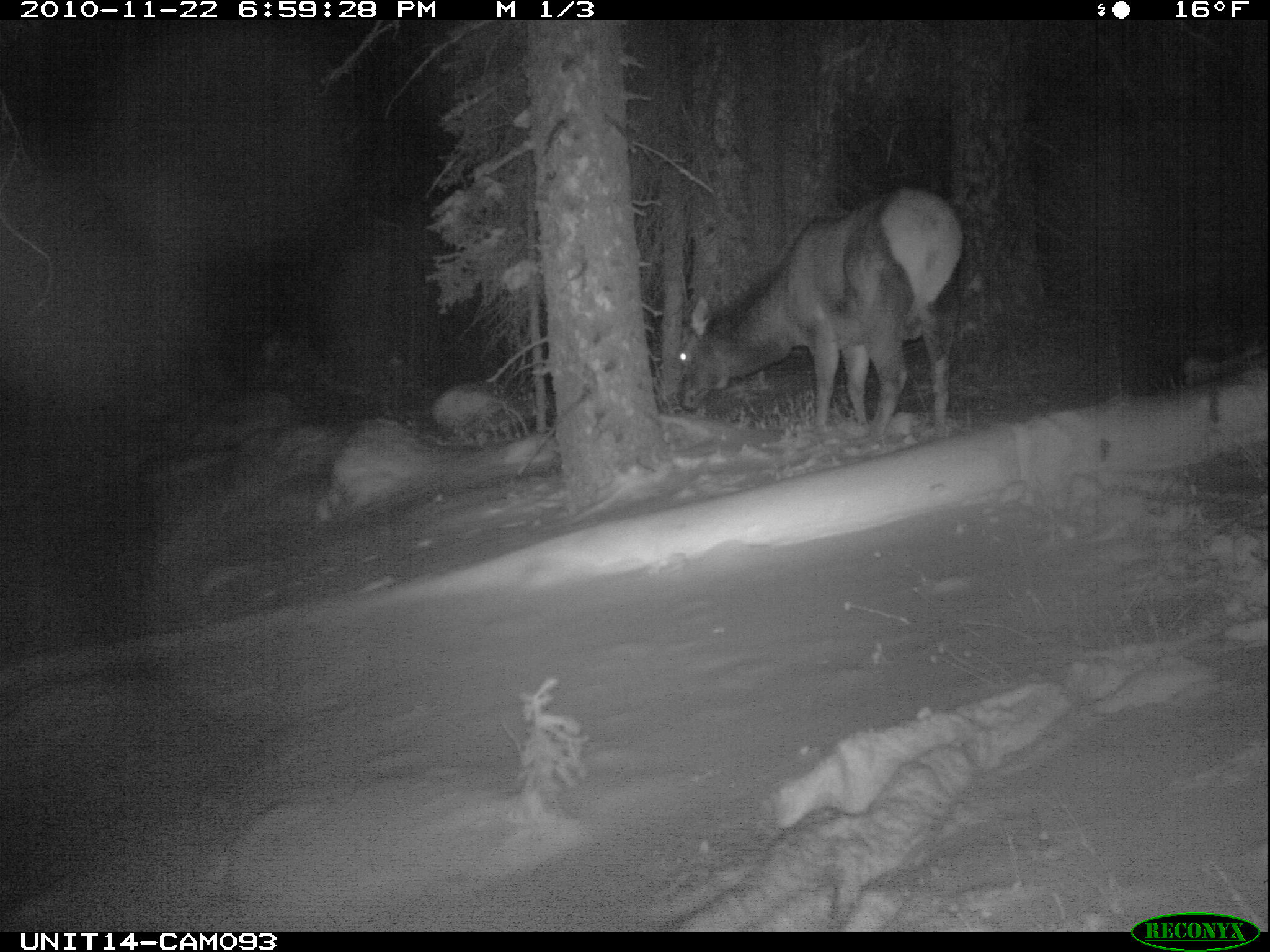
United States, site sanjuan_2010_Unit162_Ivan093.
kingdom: Animalia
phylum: Chordata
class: Mammalia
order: Artiodactyla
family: Cervidae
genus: Cervus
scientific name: Cervus elaphus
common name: red deer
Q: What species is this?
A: Cervus elaphus (red deer).